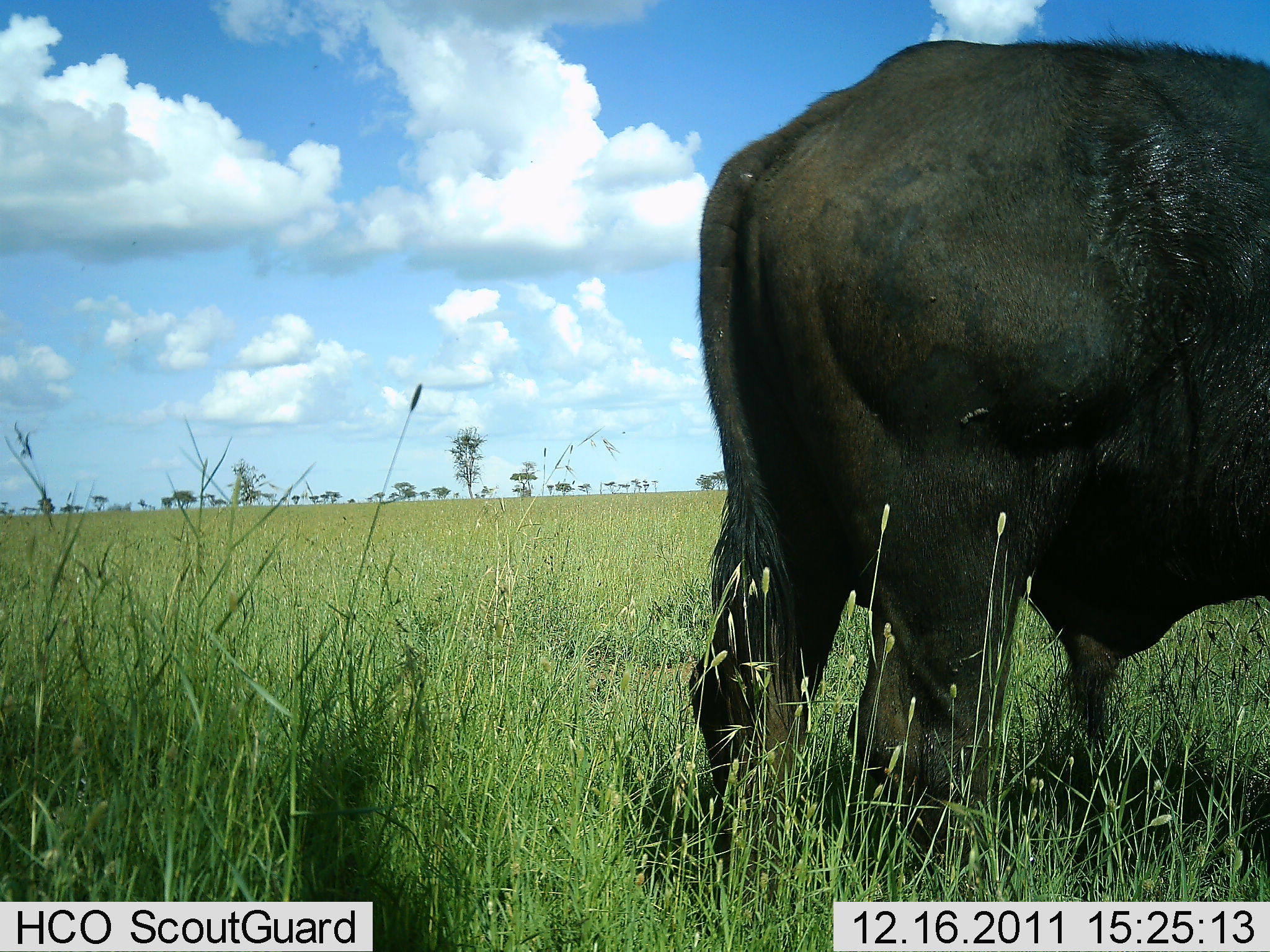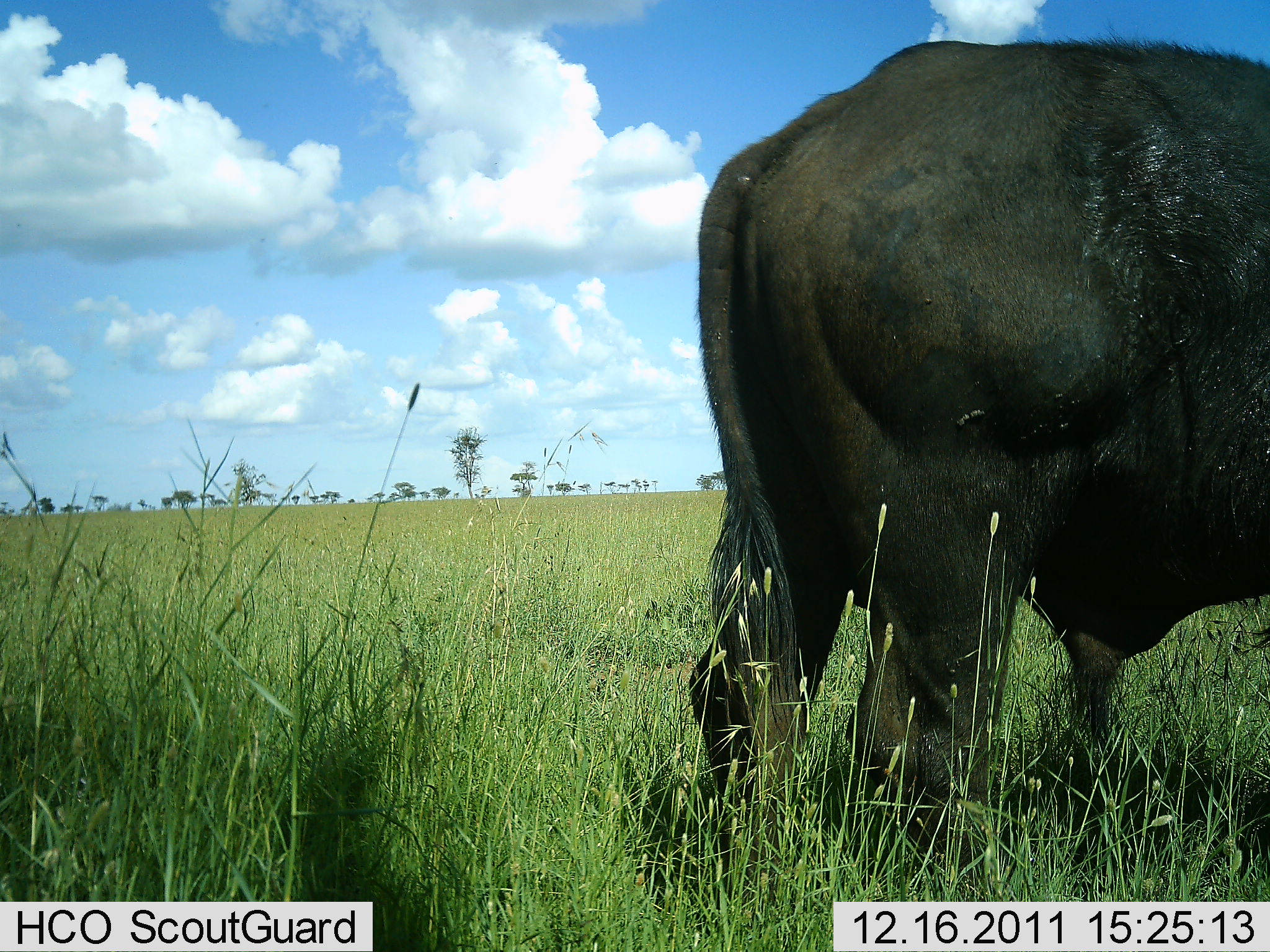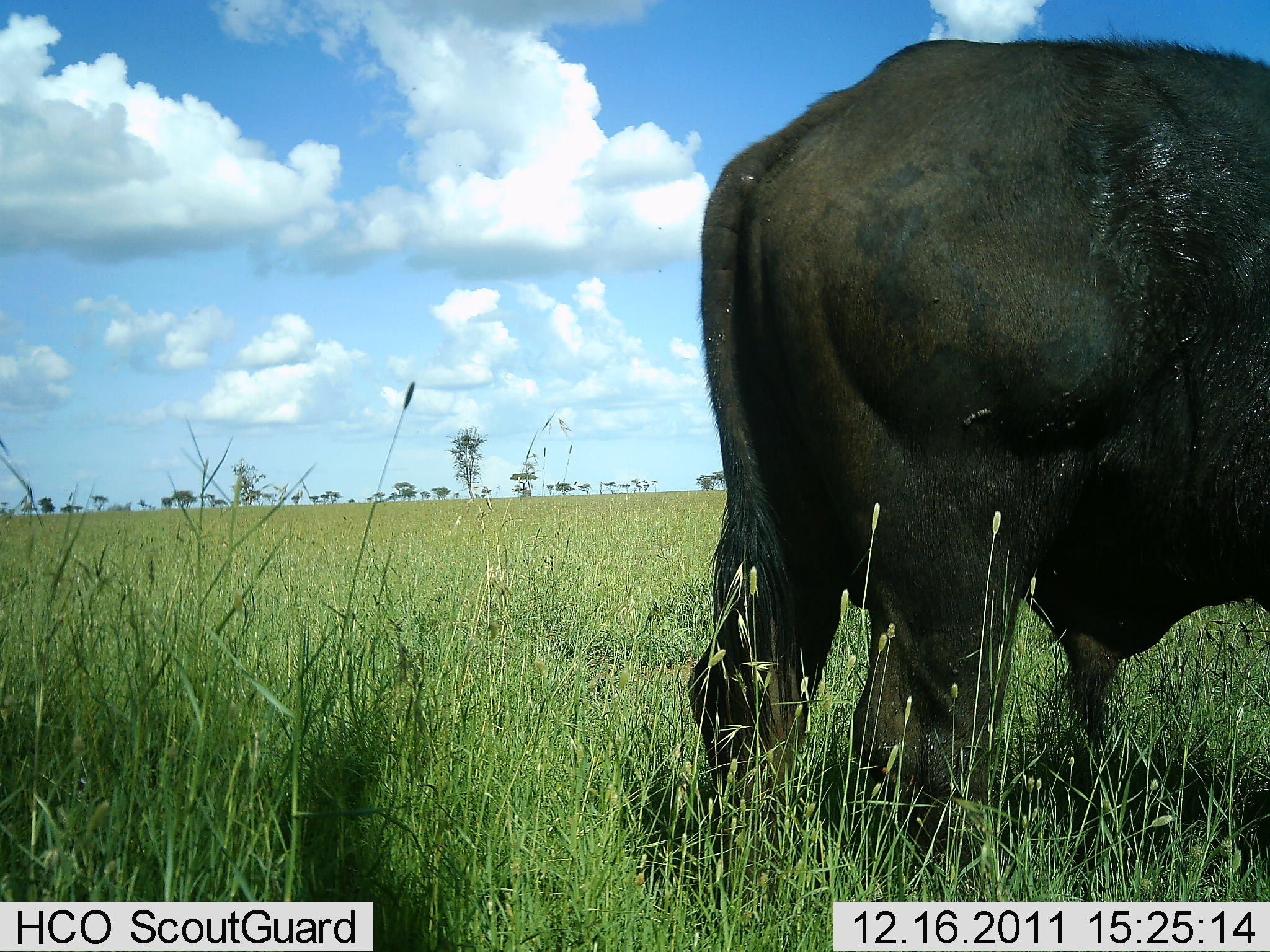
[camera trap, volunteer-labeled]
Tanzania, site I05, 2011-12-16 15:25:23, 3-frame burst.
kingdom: Animalia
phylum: Chordata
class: Mammalia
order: Artiodactyla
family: Bovidae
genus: Syncerus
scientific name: Syncerus caffer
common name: cape buffalo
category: buffalo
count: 1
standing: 94%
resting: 0%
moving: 6%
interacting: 0%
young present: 0%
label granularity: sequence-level